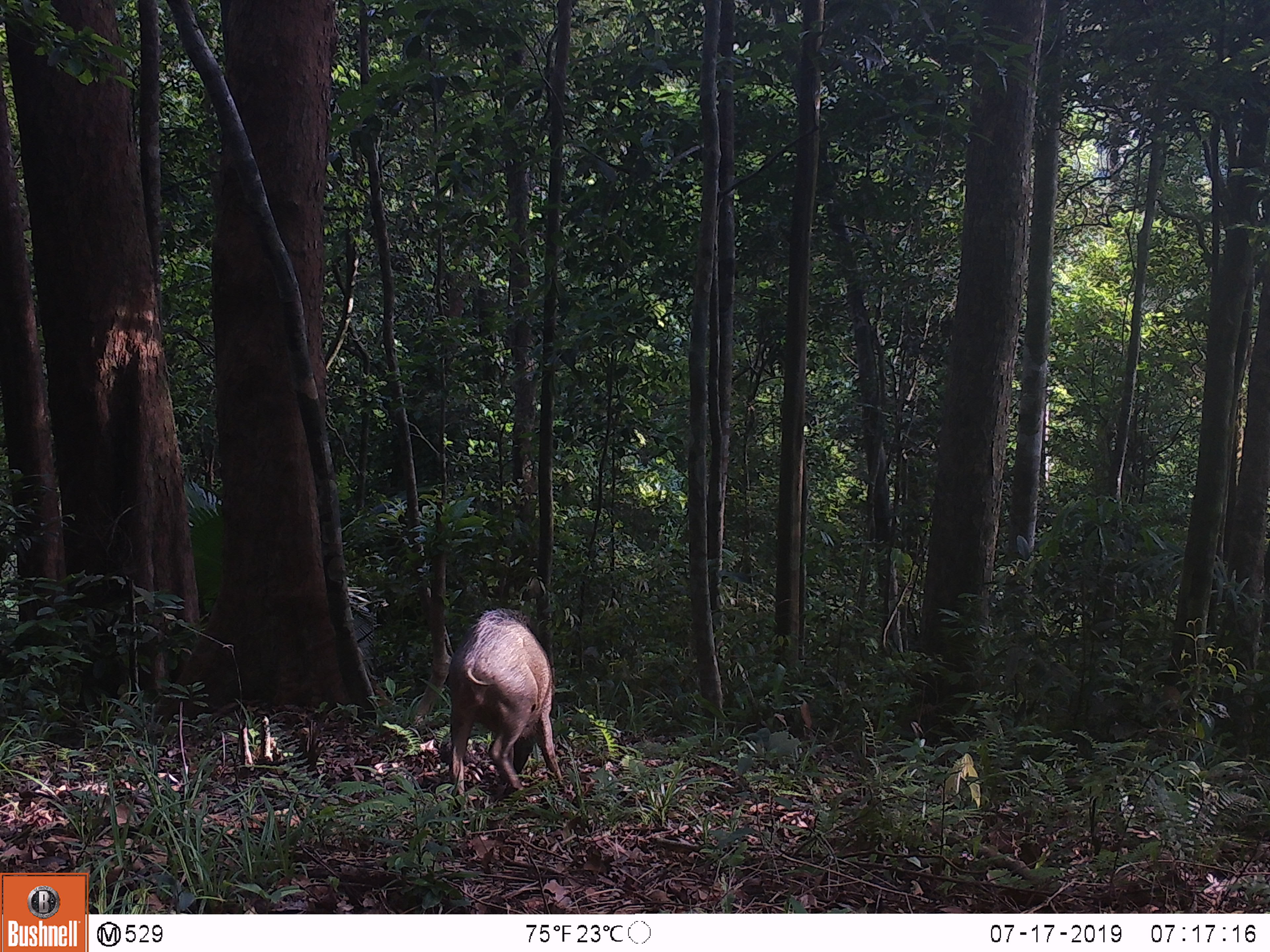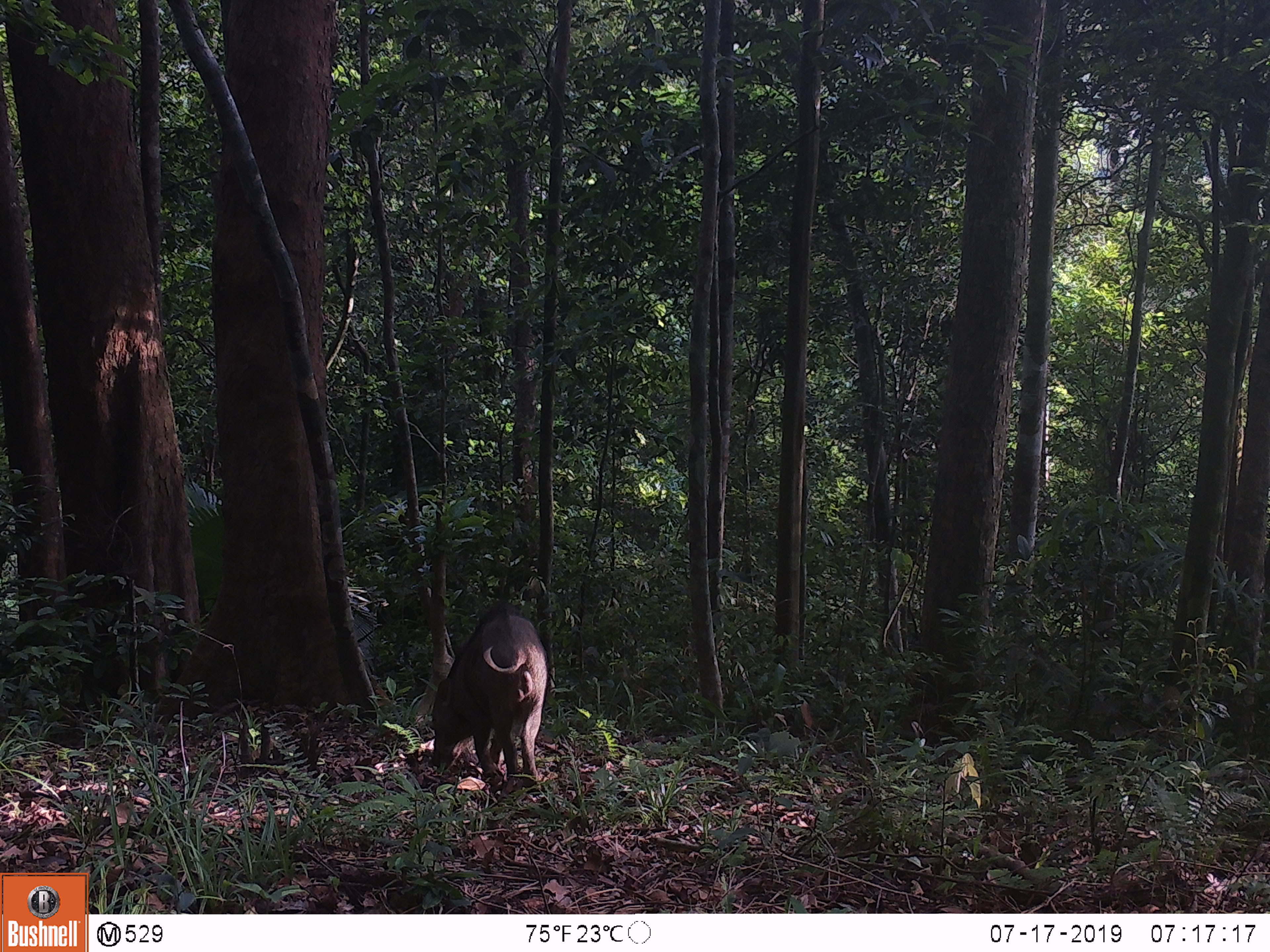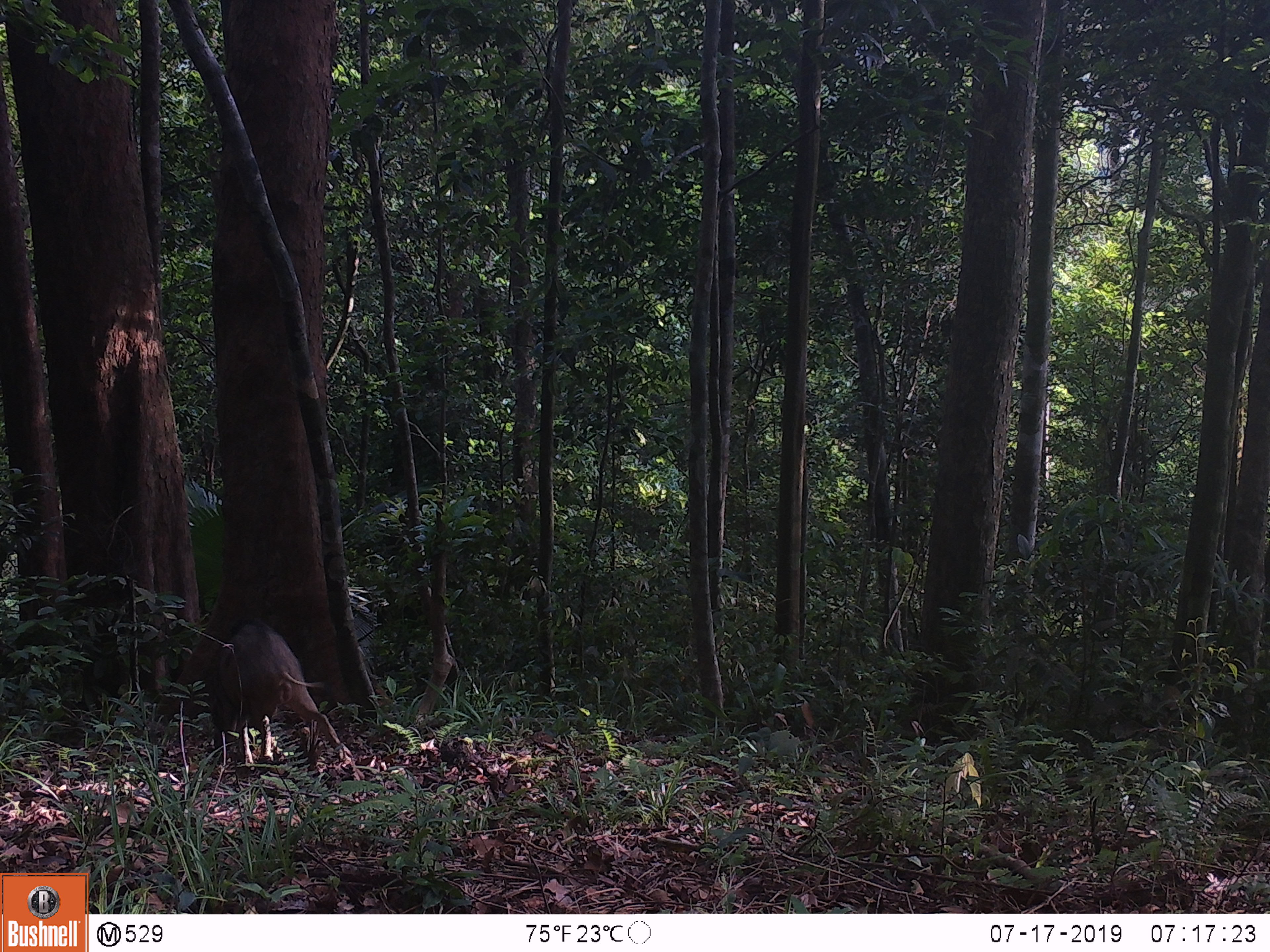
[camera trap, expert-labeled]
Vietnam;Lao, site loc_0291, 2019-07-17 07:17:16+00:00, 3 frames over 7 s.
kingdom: Animalia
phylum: Chordata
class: Mammalia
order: Artiodactyla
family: Suidae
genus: Sus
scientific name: Sus scrofa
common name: eurasian wild pig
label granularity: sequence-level